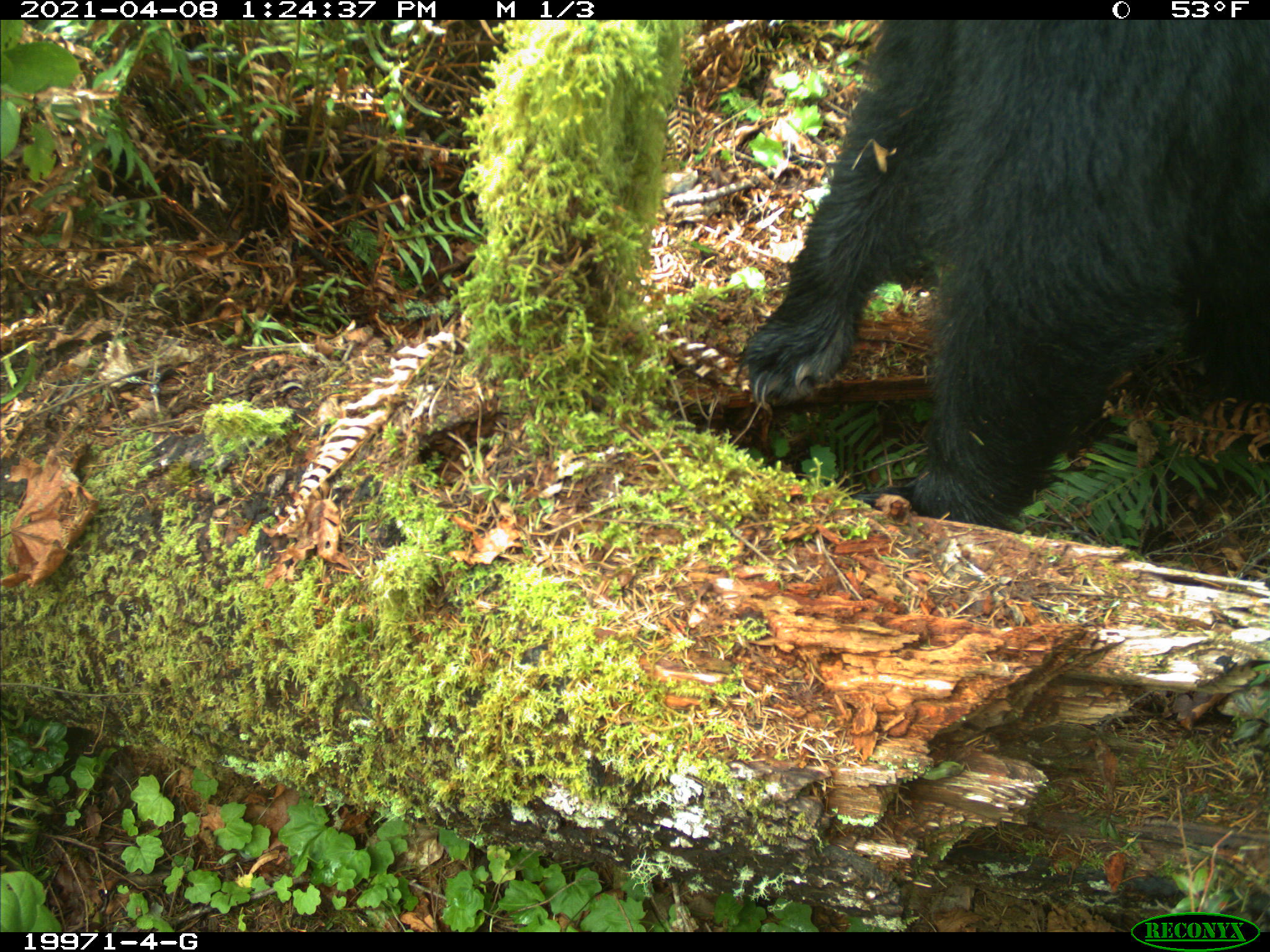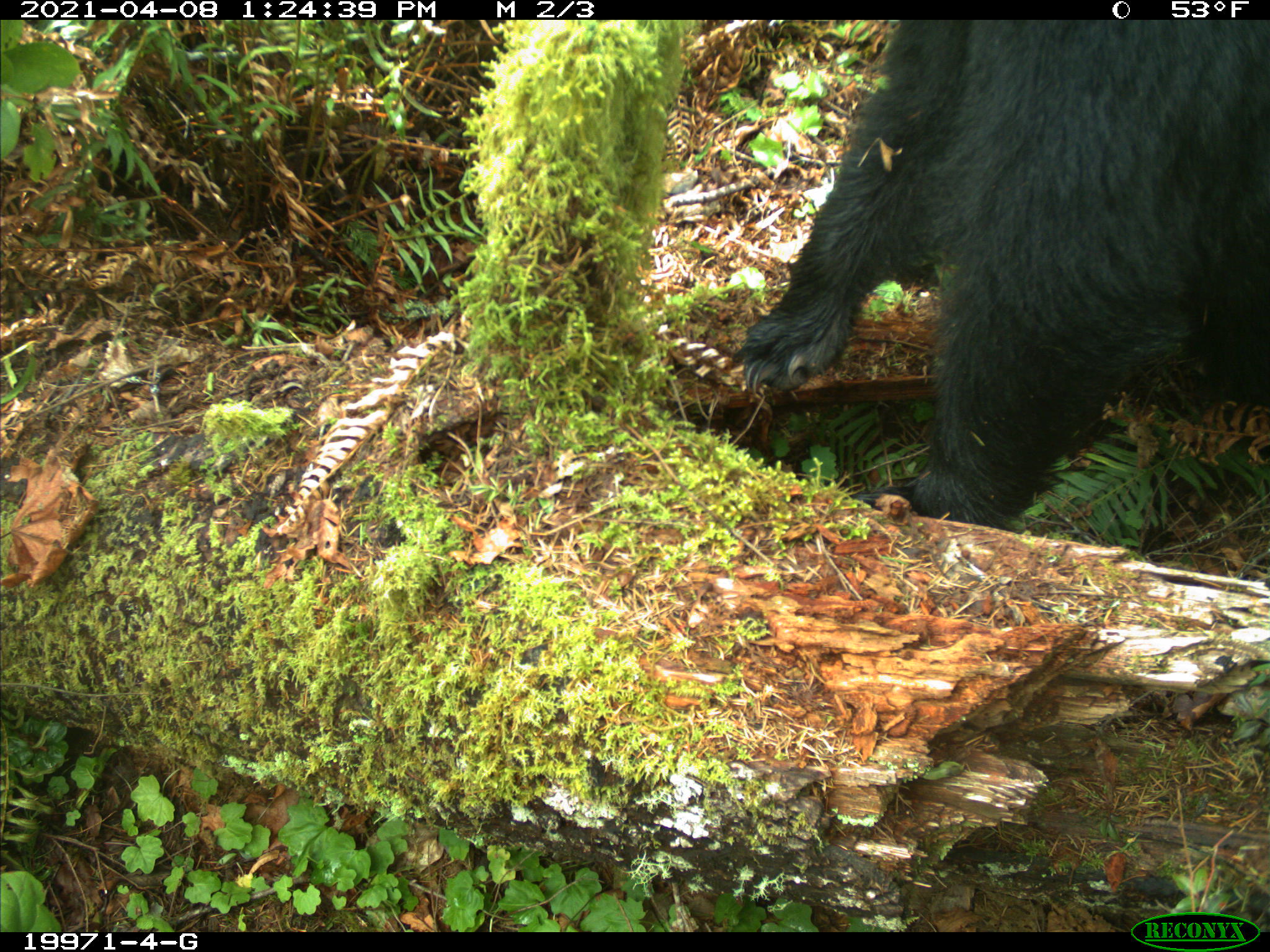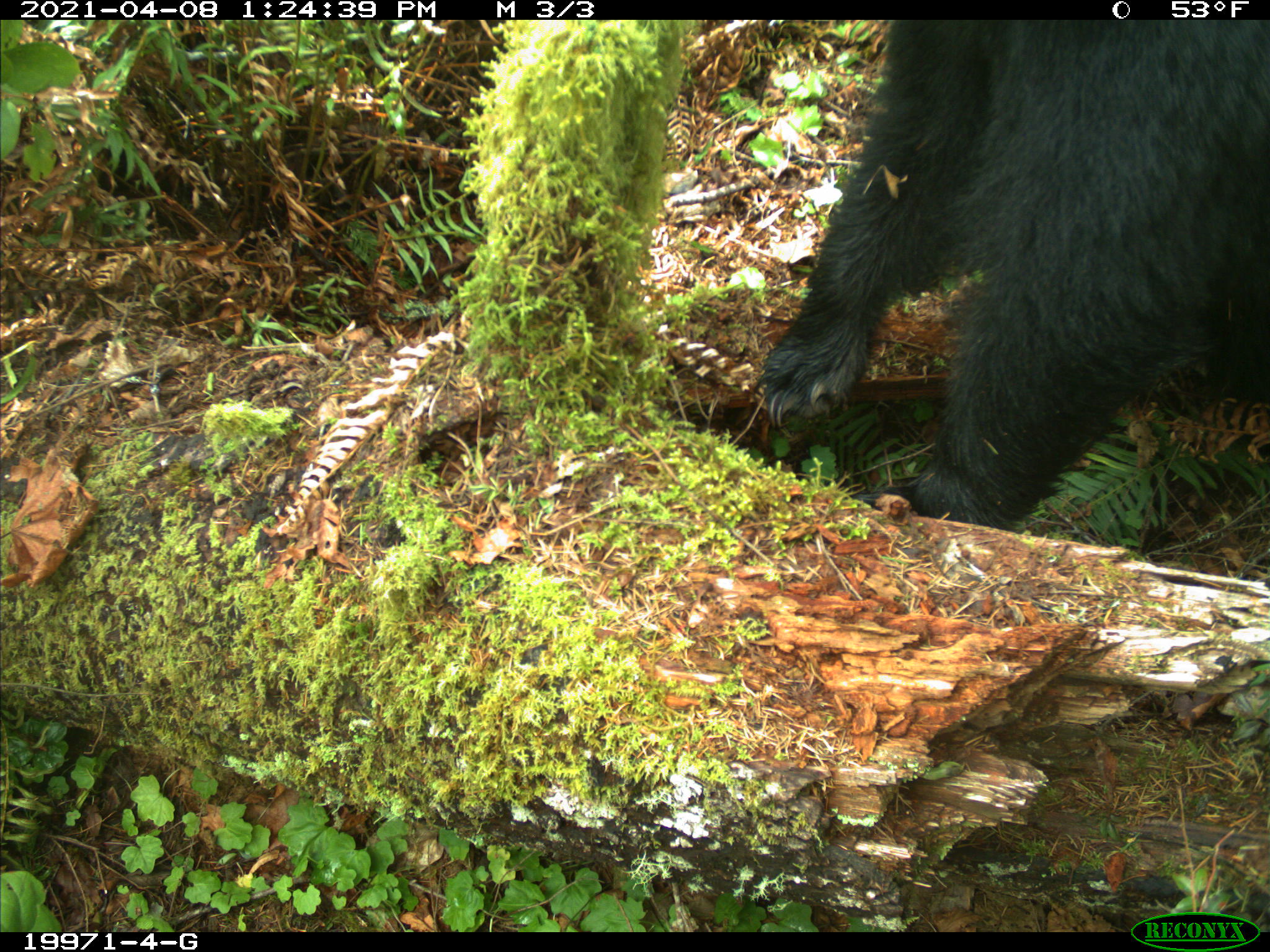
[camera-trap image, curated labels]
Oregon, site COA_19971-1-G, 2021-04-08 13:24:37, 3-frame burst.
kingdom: Animalia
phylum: Chordata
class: Mammalia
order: Carnivora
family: Ursidae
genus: Ursus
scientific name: Ursus americanus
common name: american black bear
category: black bear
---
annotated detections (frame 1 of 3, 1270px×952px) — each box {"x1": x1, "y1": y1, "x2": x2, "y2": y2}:
black bear: {"x1": 717, "y1": 19, "x2": 1267, "y2": 549}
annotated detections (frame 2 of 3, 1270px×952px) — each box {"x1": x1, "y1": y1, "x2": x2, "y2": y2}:
black bear: {"x1": 706, "y1": 21, "x2": 1269, "y2": 551}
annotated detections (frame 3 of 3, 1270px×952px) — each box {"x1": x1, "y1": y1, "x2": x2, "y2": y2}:
black bear: {"x1": 736, "y1": 19, "x2": 1267, "y2": 562}